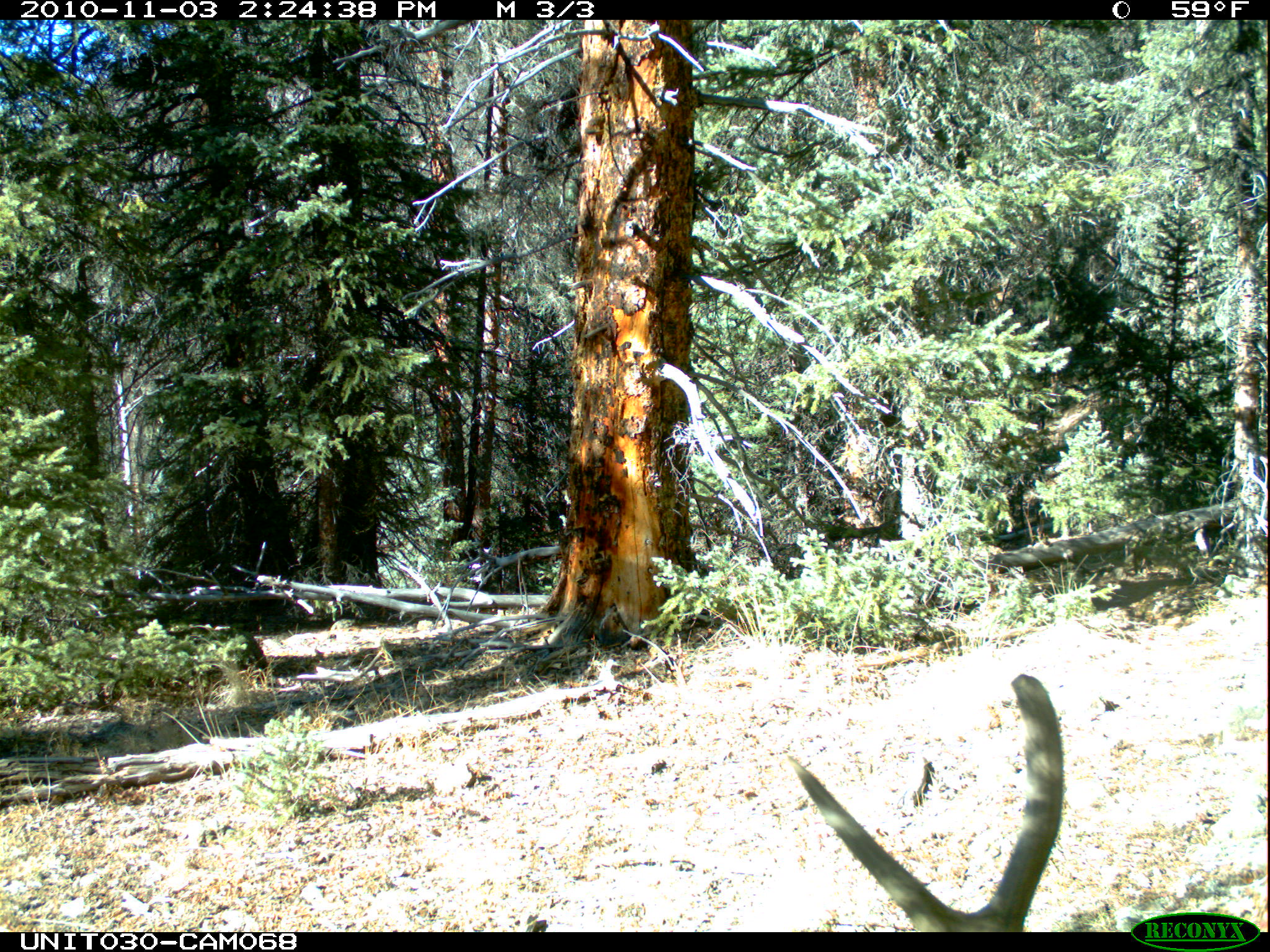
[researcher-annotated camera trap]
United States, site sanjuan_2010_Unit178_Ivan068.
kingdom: Animalia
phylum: Chordata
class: Mammalia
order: Artiodactyla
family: Cervidae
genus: Cervus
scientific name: Cervus elaphus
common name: red deer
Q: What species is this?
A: Cervus elaphus (red deer).